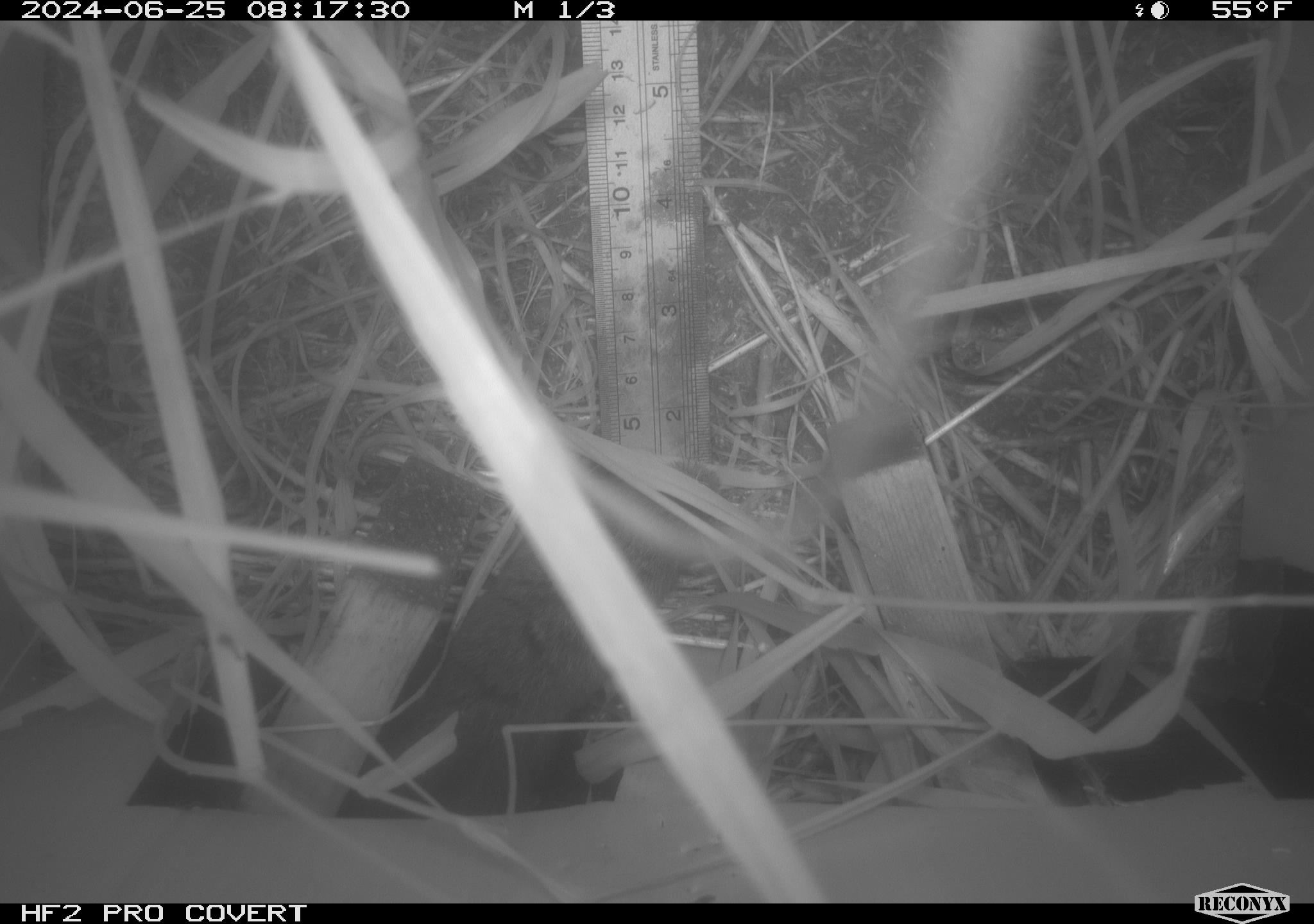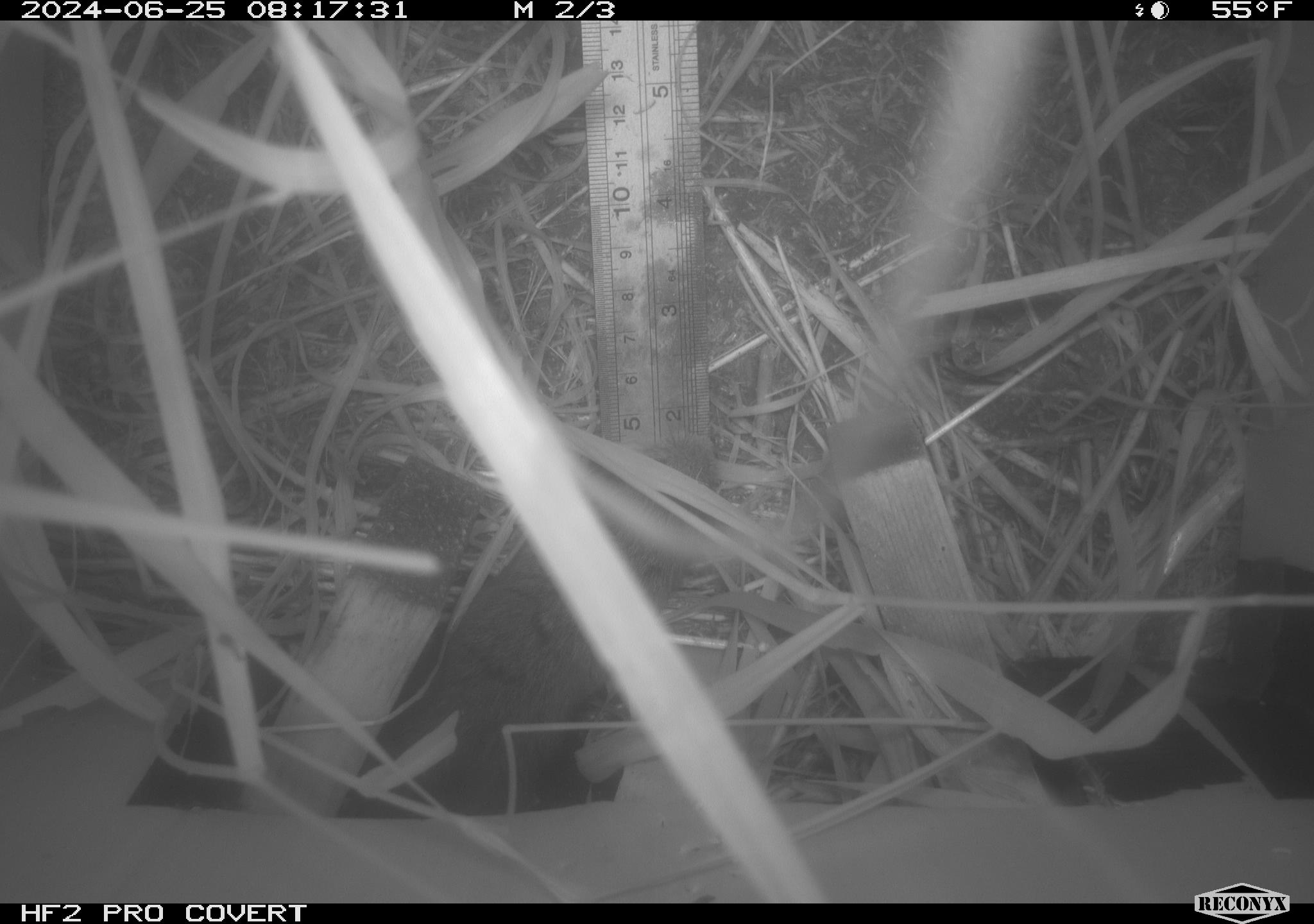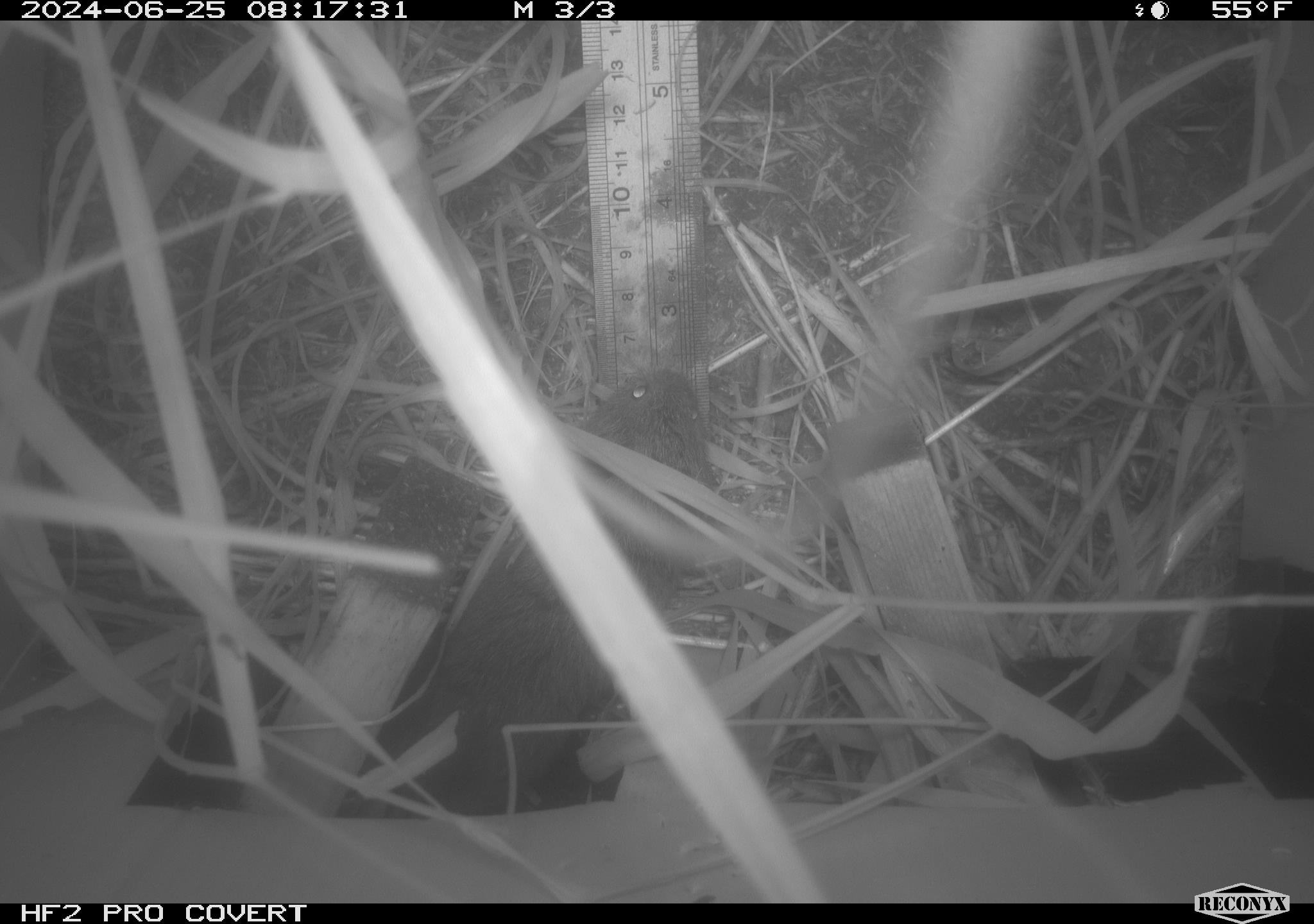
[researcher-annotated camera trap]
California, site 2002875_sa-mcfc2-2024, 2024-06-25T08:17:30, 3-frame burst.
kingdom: Animalia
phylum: Chordata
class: Mammalia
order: Rodentia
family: Cricetidae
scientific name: Arvicolinae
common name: voles, lemmings, and muskrats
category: arvicolinae subfamily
Arvicolinae subfamily (voles, lemmings, and muskrats) (Arvicolinae).